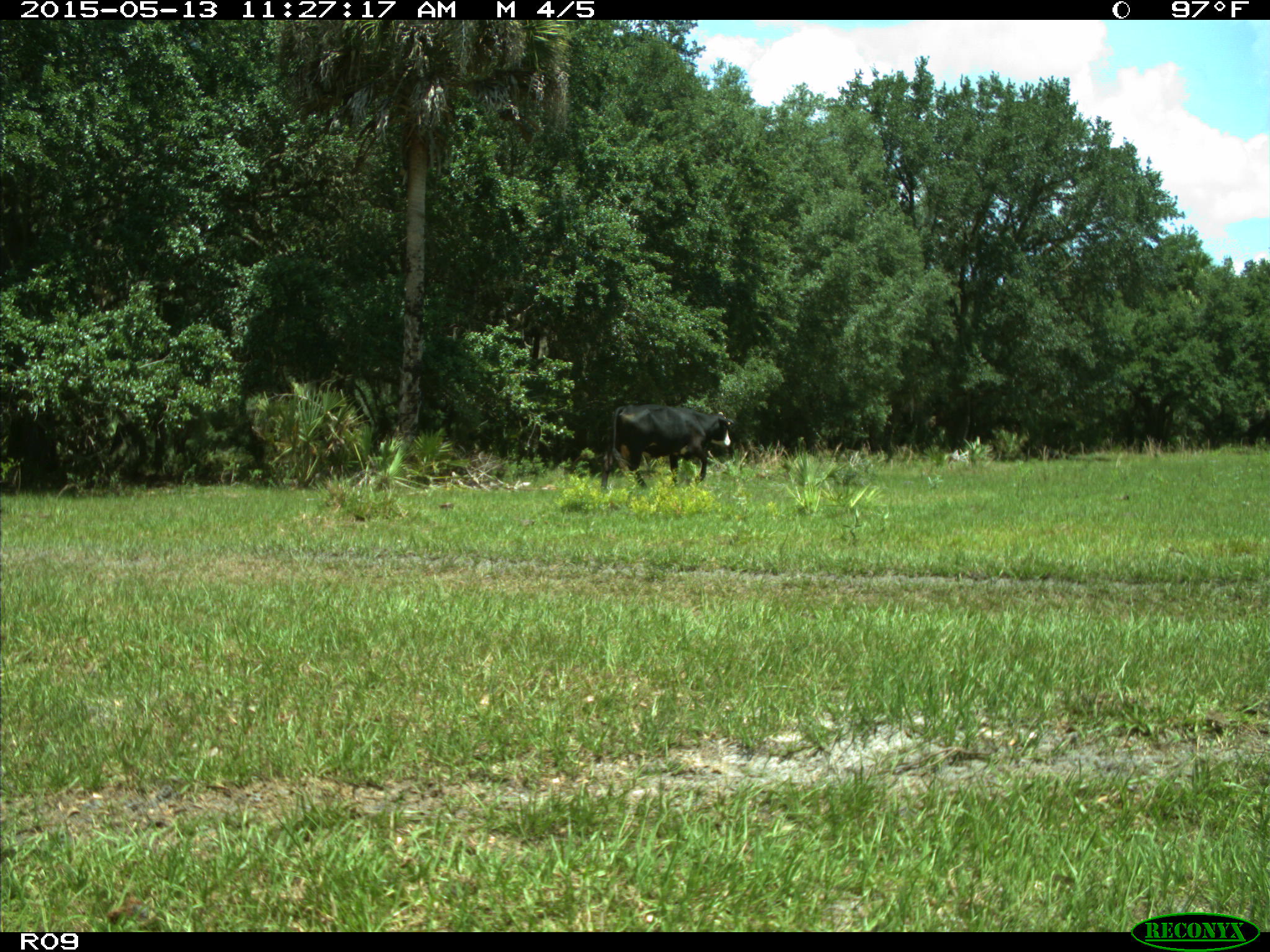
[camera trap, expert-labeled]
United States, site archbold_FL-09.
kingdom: Animalia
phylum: Chordata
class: Mammalia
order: Artiodactyla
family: Bovidae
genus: Bos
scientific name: Bos taurus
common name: domestic cow